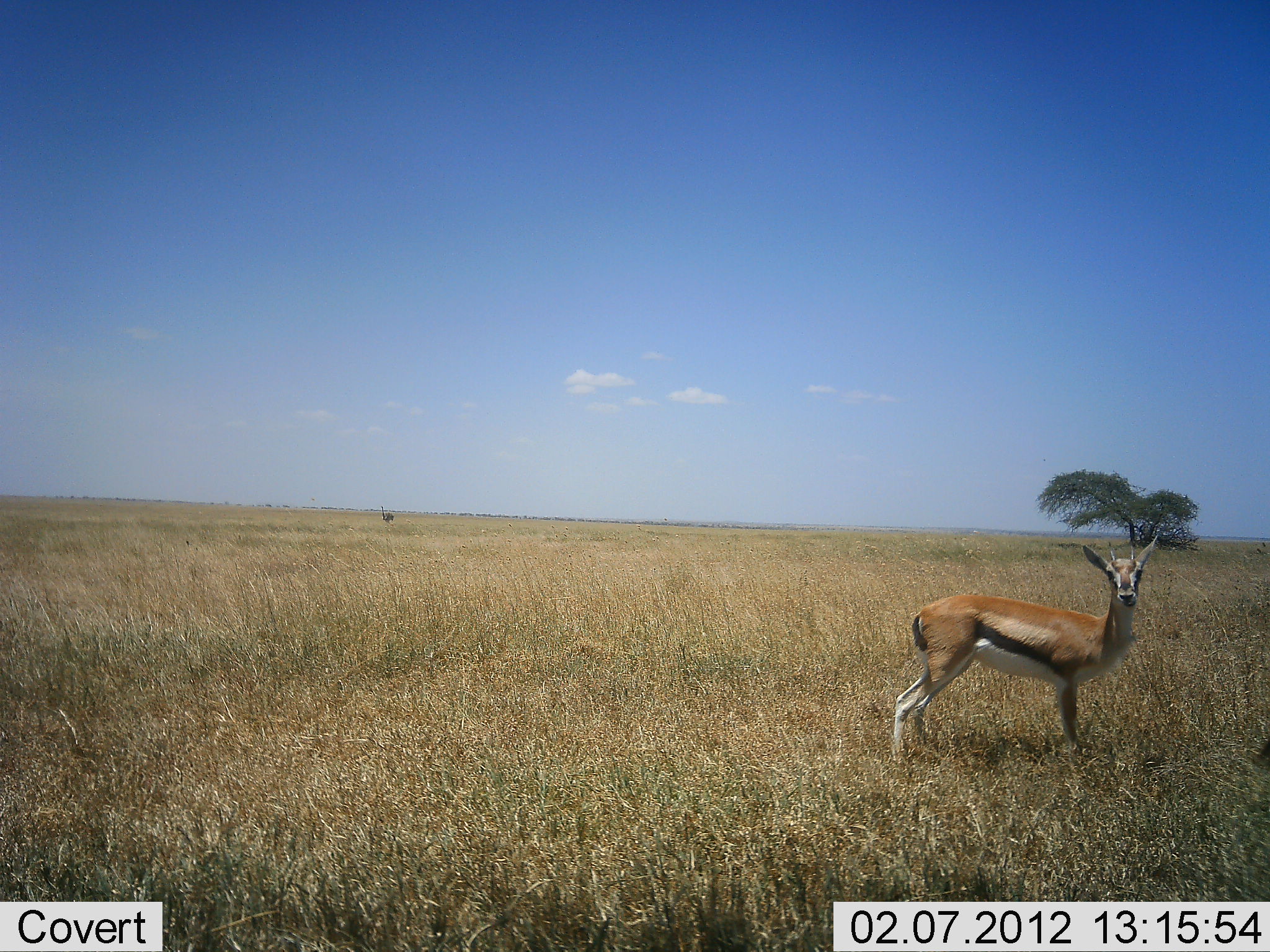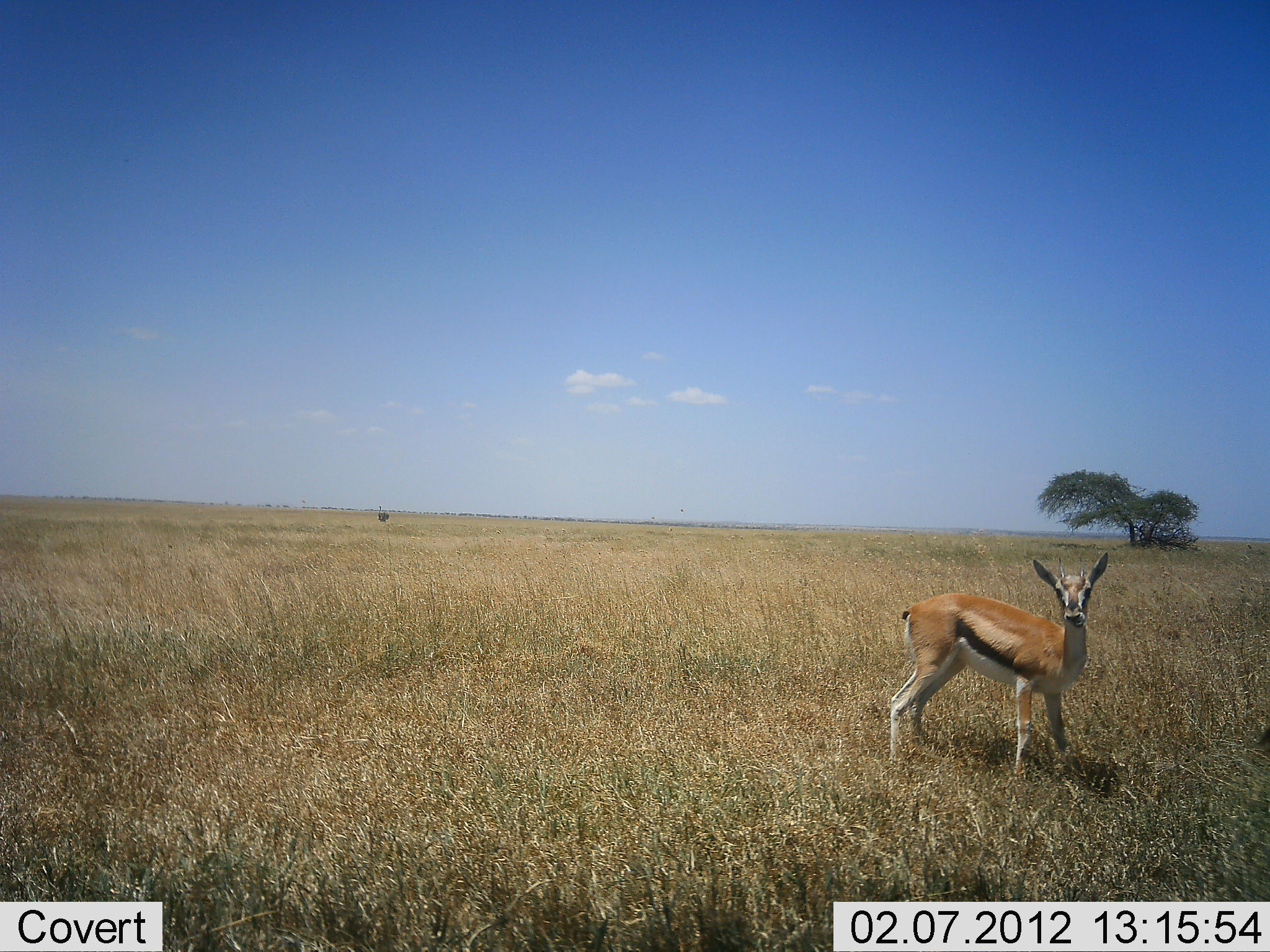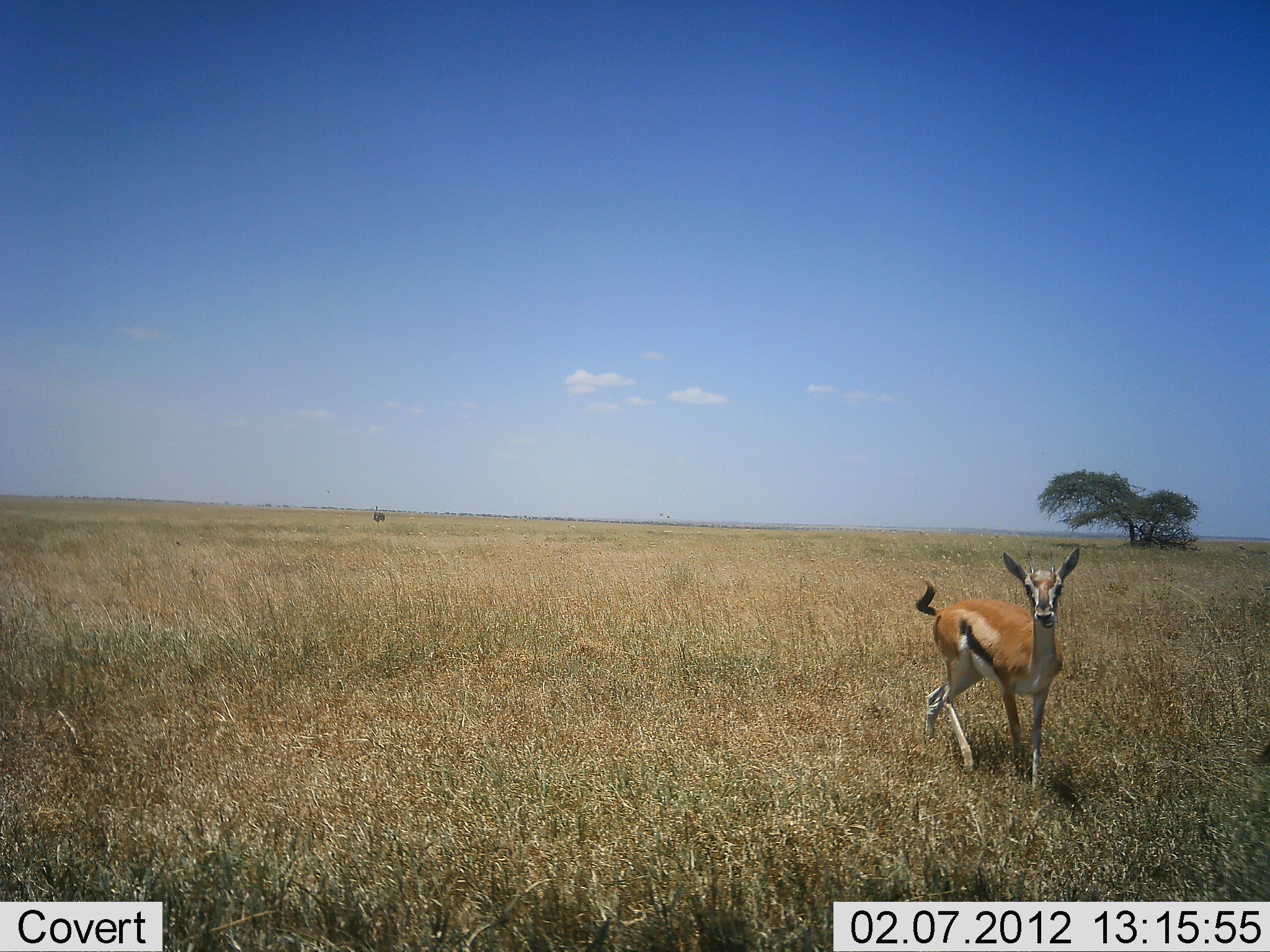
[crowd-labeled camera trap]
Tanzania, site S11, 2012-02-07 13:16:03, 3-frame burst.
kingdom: Animalia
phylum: Chordata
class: Mammalia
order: Artiodactyla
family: Bovidae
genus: Eudorcas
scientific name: Eudorcas thomsonii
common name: thomson's gazelle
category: gazellethomsons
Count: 1.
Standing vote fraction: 74%.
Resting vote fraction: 0%.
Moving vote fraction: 30%.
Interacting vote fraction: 4%.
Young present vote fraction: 0%.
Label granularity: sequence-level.